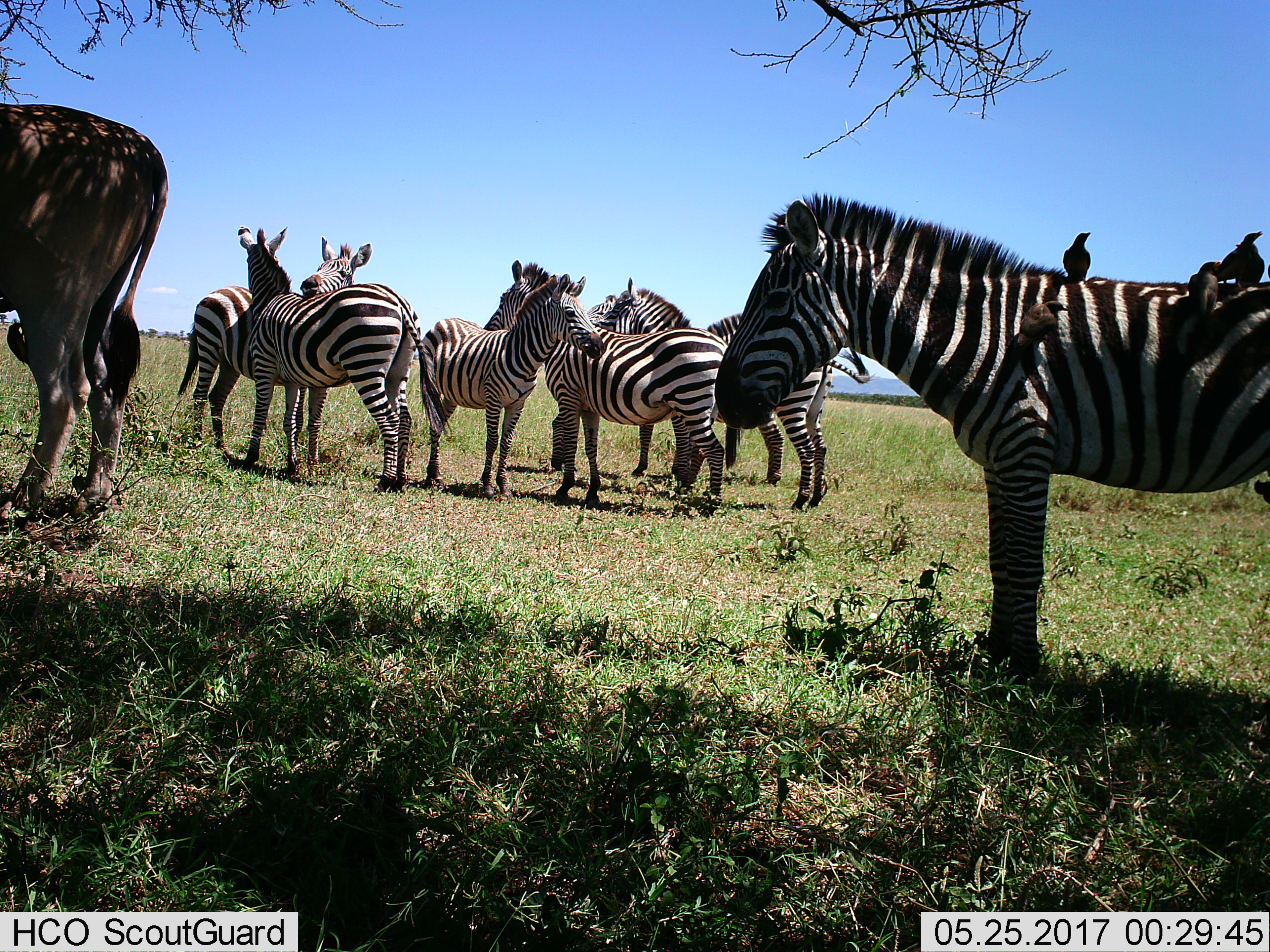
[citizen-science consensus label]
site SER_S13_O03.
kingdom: Animalia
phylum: Chordata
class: Aves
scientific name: Aves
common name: bird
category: birdother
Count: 5.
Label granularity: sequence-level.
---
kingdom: Animalia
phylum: Chordata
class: Mammalia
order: Perissodactyla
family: Equidae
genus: Equus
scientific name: Equus quagga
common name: plains zebra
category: zebraplains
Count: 7.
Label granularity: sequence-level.